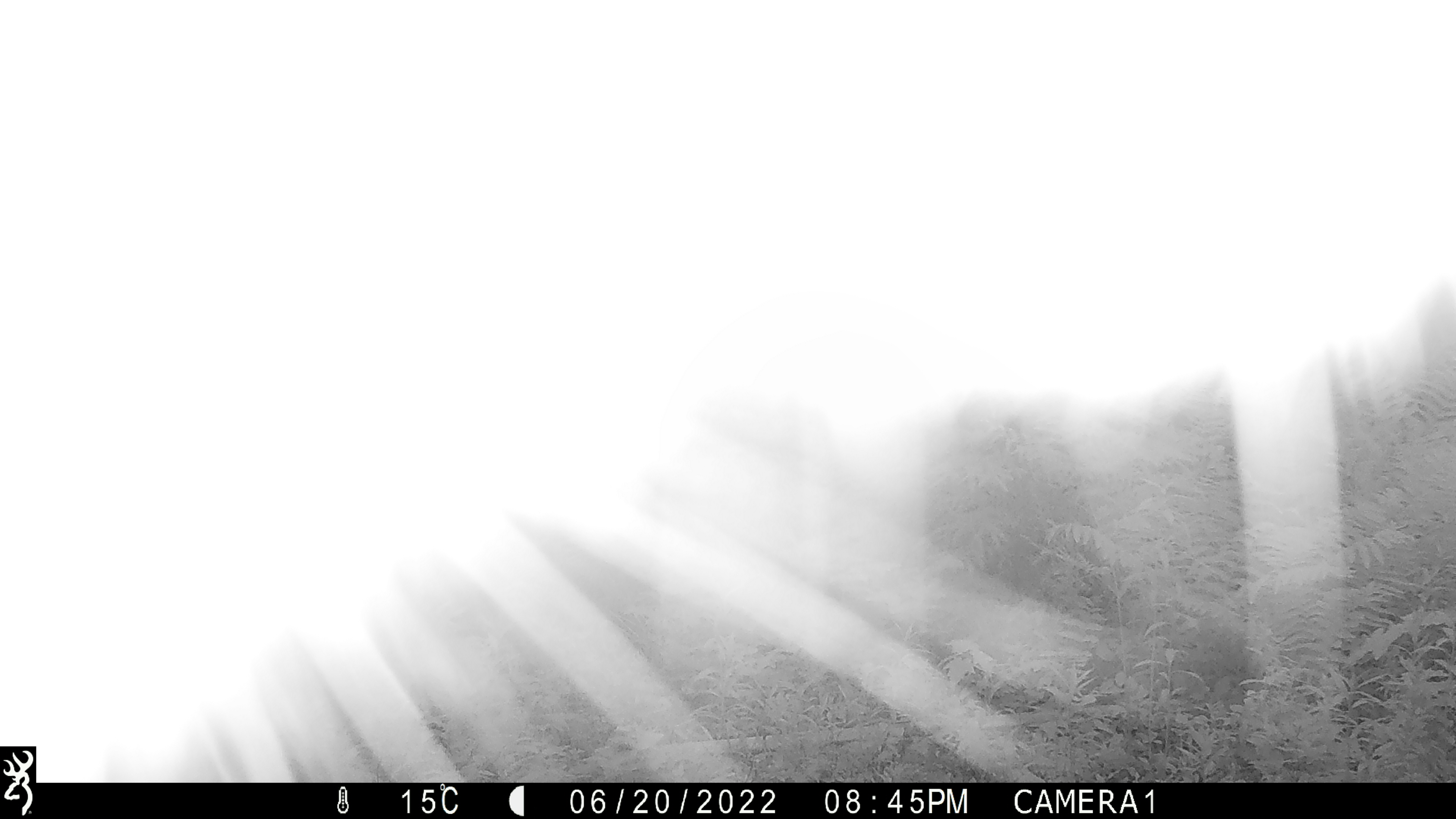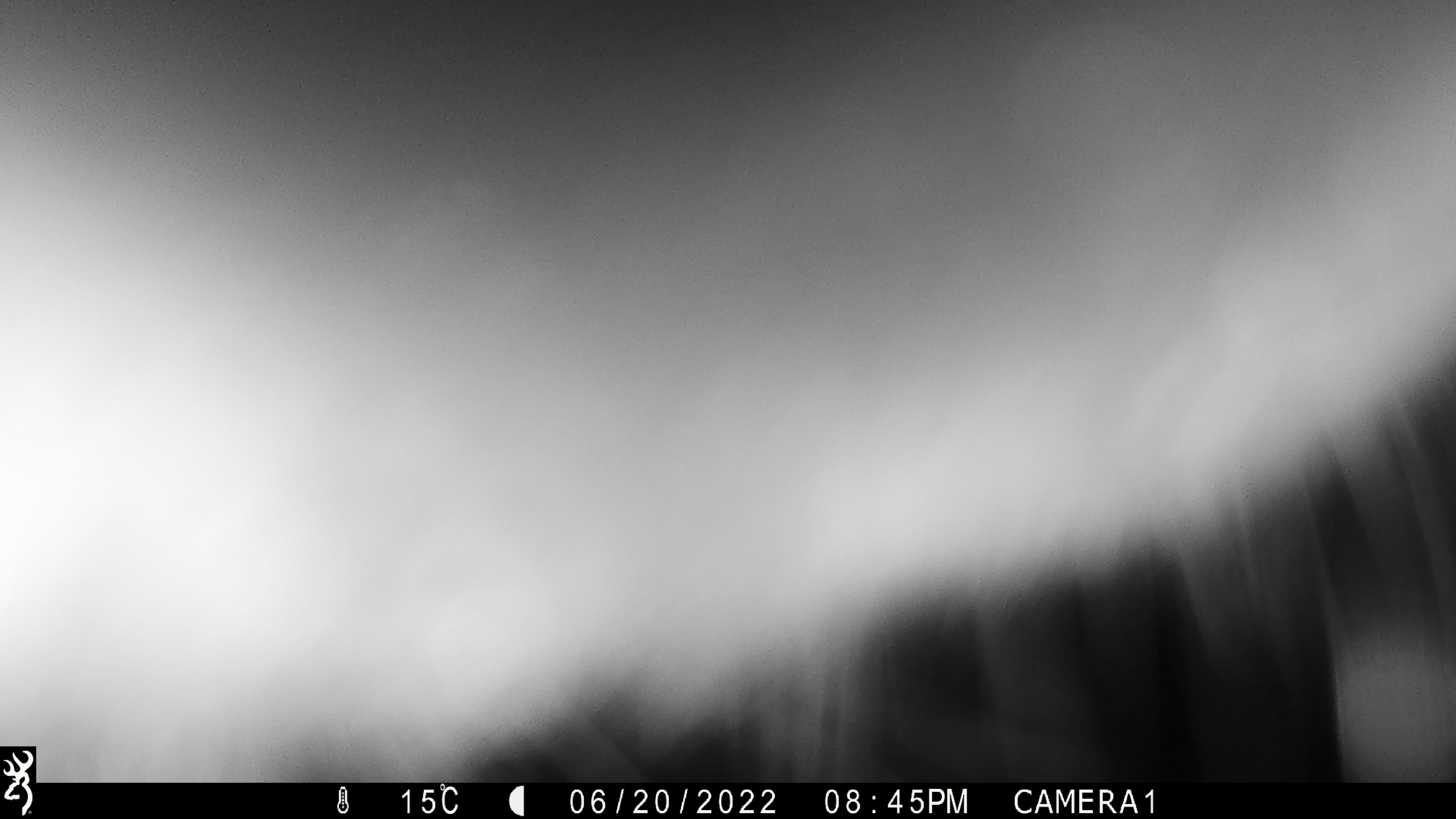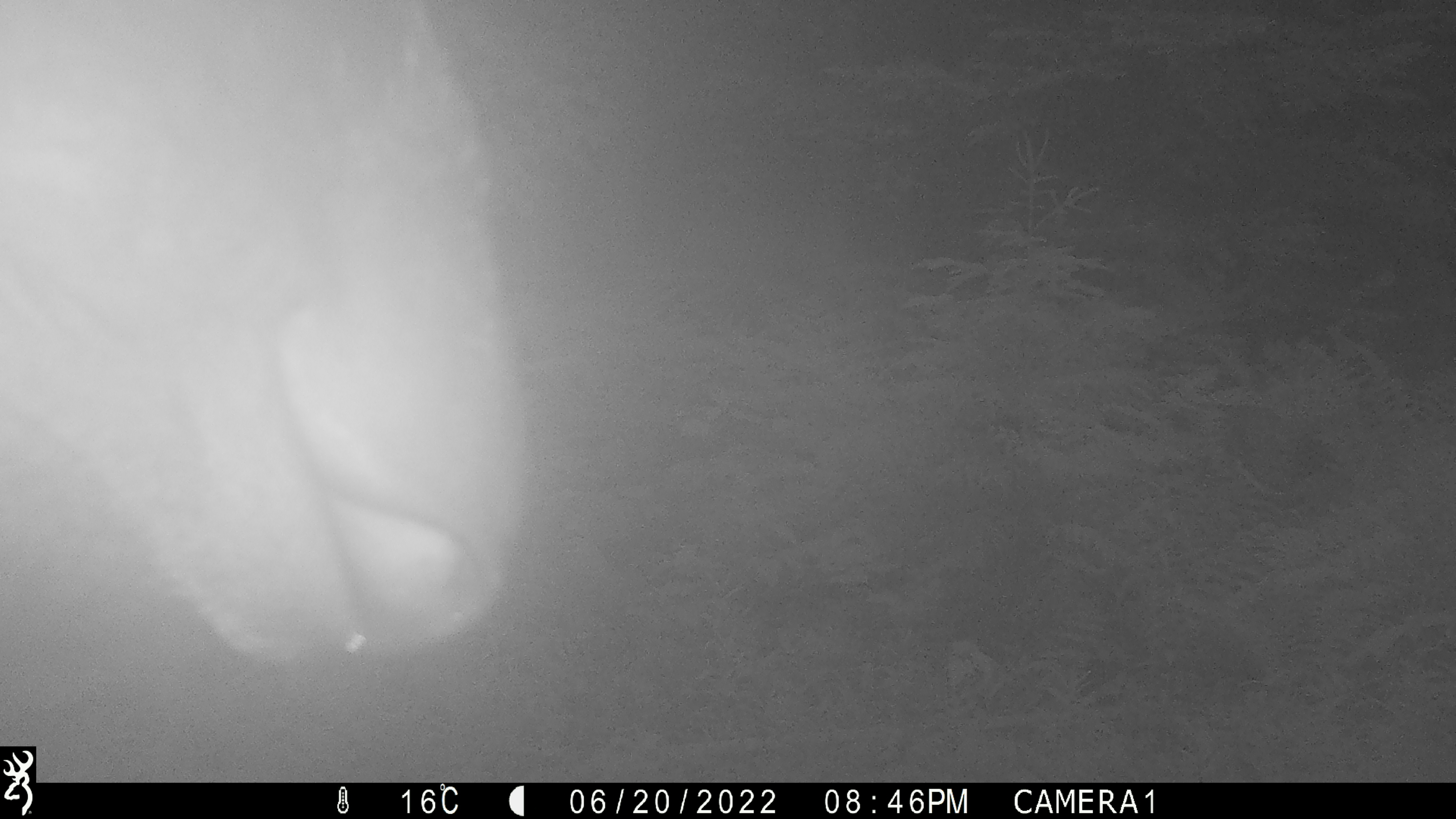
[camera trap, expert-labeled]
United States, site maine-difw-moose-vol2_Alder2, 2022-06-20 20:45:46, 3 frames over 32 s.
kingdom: Animalia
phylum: Chordata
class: Mammalia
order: Artiodactyla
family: Cervidae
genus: Alces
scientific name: Alces alces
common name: moose